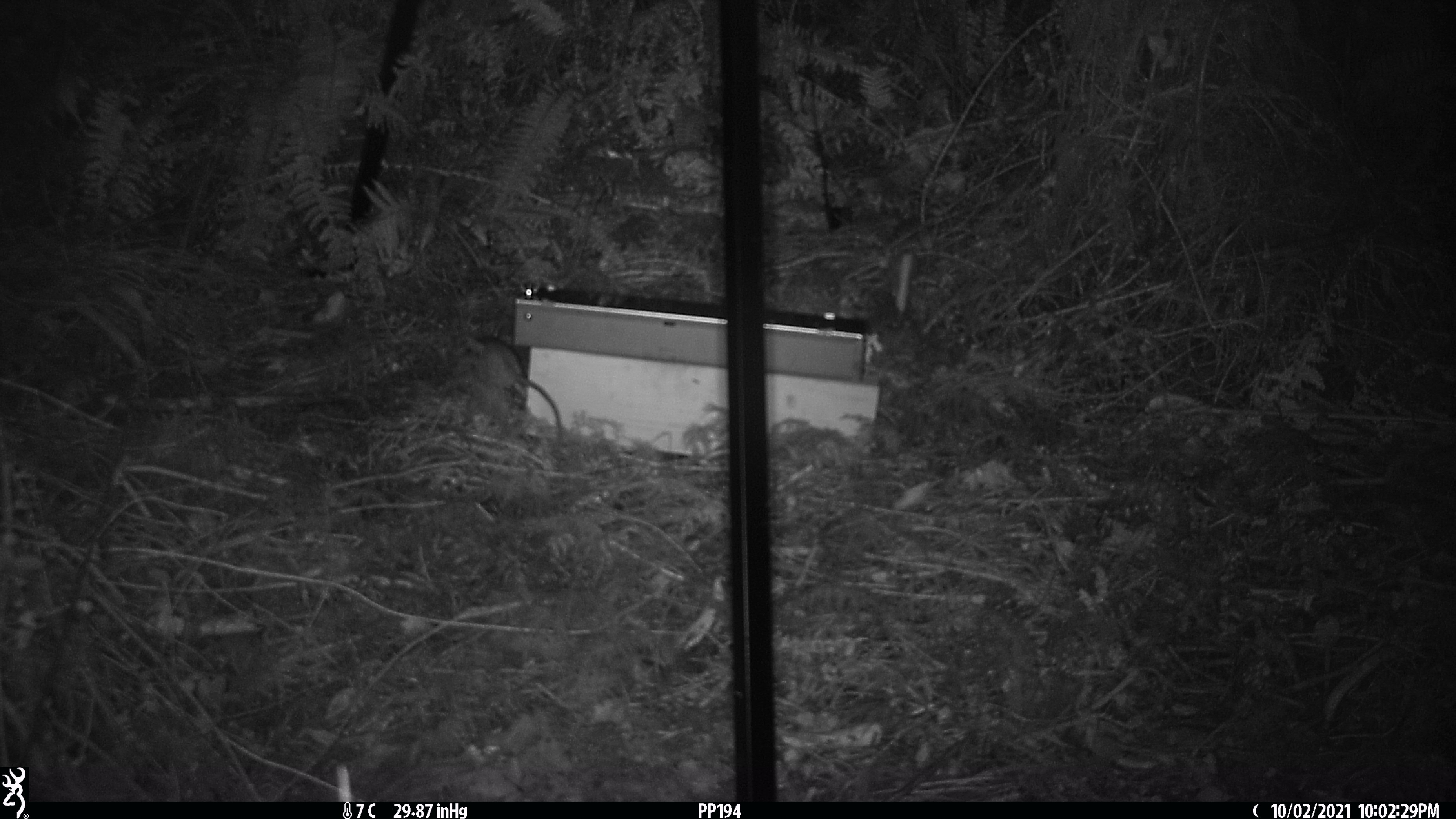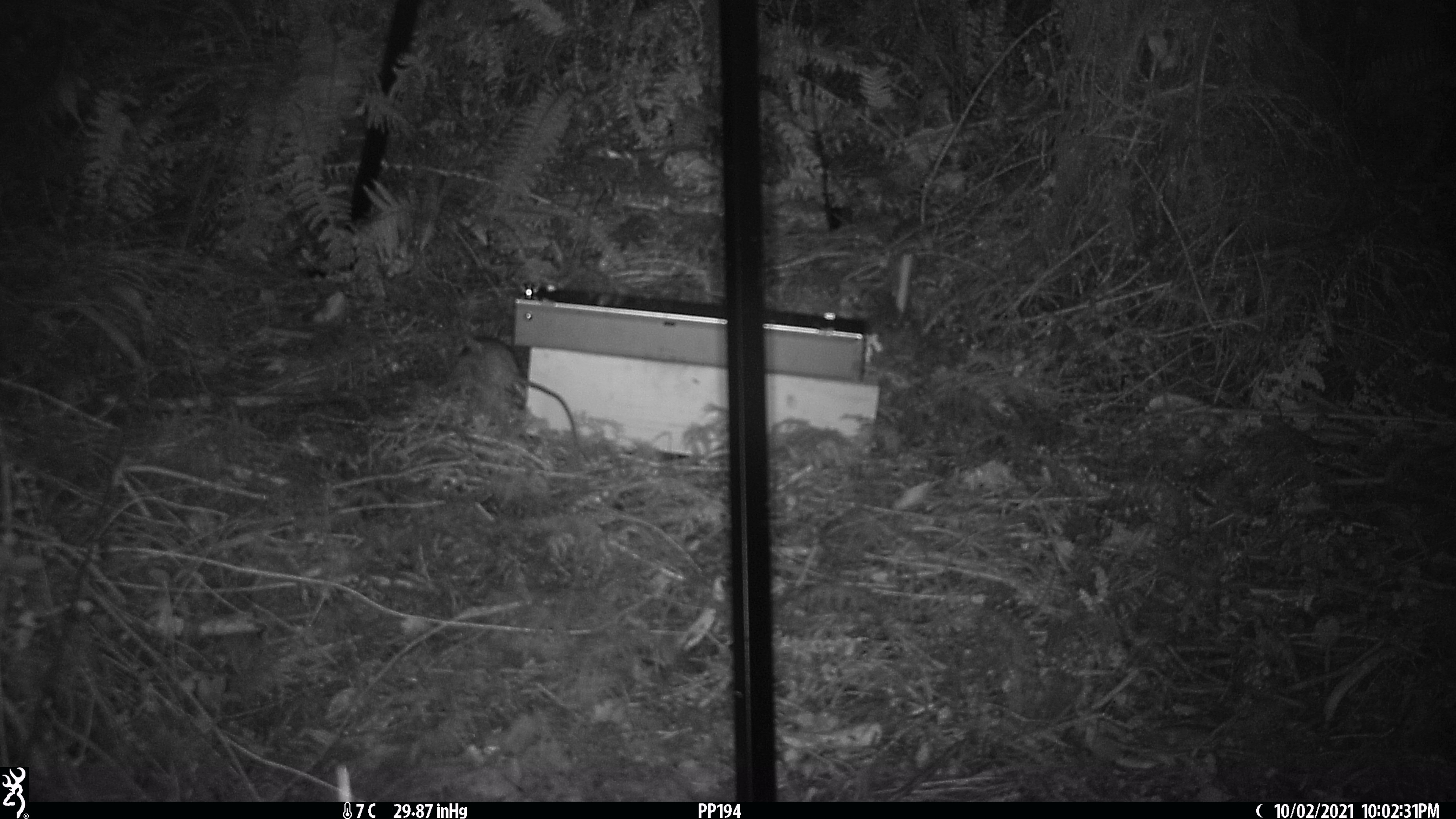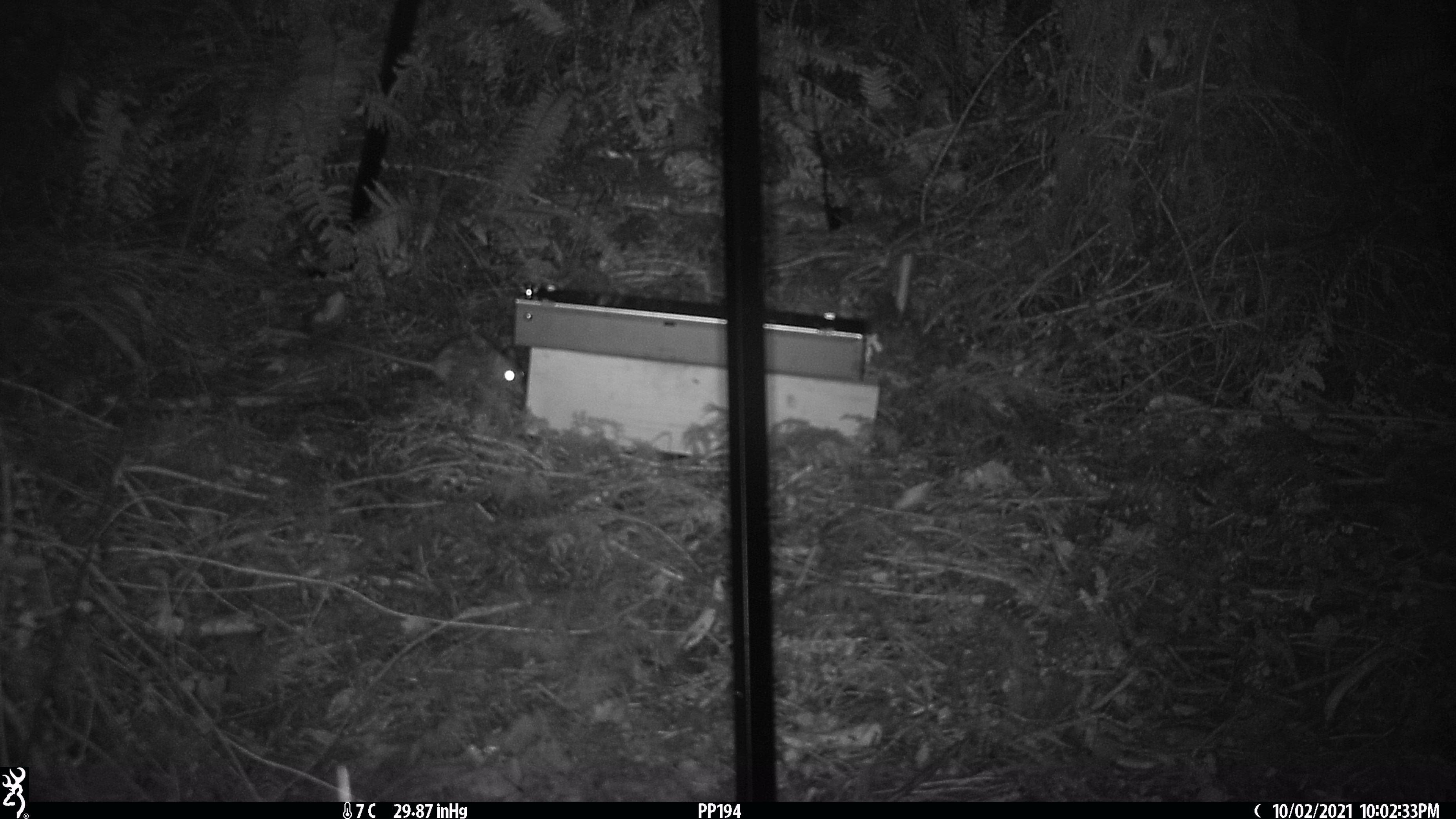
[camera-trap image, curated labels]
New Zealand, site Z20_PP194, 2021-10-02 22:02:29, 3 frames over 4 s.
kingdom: Animalia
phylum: Chordata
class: Mammalia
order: Rodentia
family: Muridae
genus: Rattus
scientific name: Rattus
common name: rat